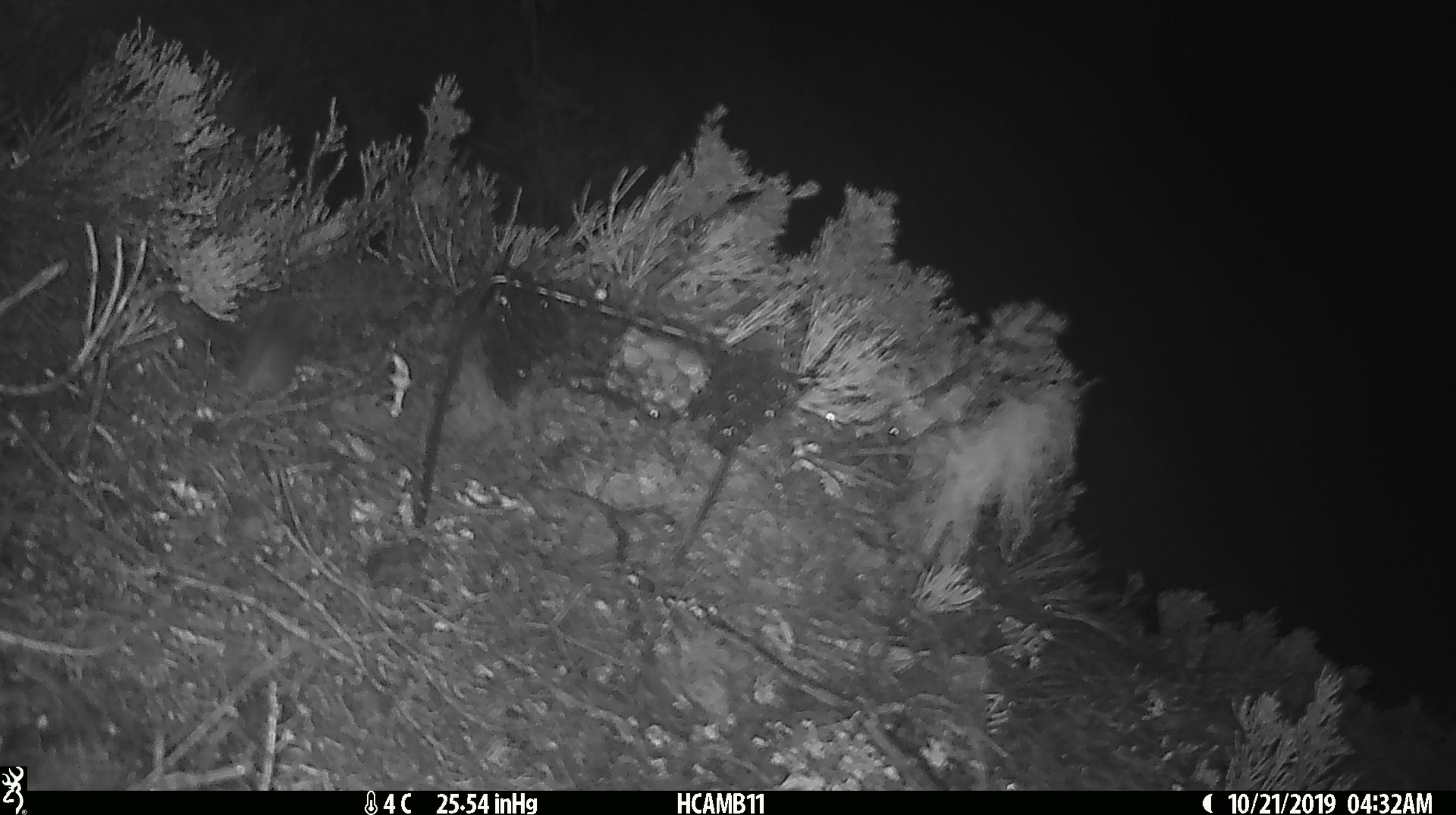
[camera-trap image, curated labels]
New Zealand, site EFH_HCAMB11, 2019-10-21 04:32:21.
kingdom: Animalia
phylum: Chordata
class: Mammalia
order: Rodentia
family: Muridae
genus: Mus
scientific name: Mus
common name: mouse